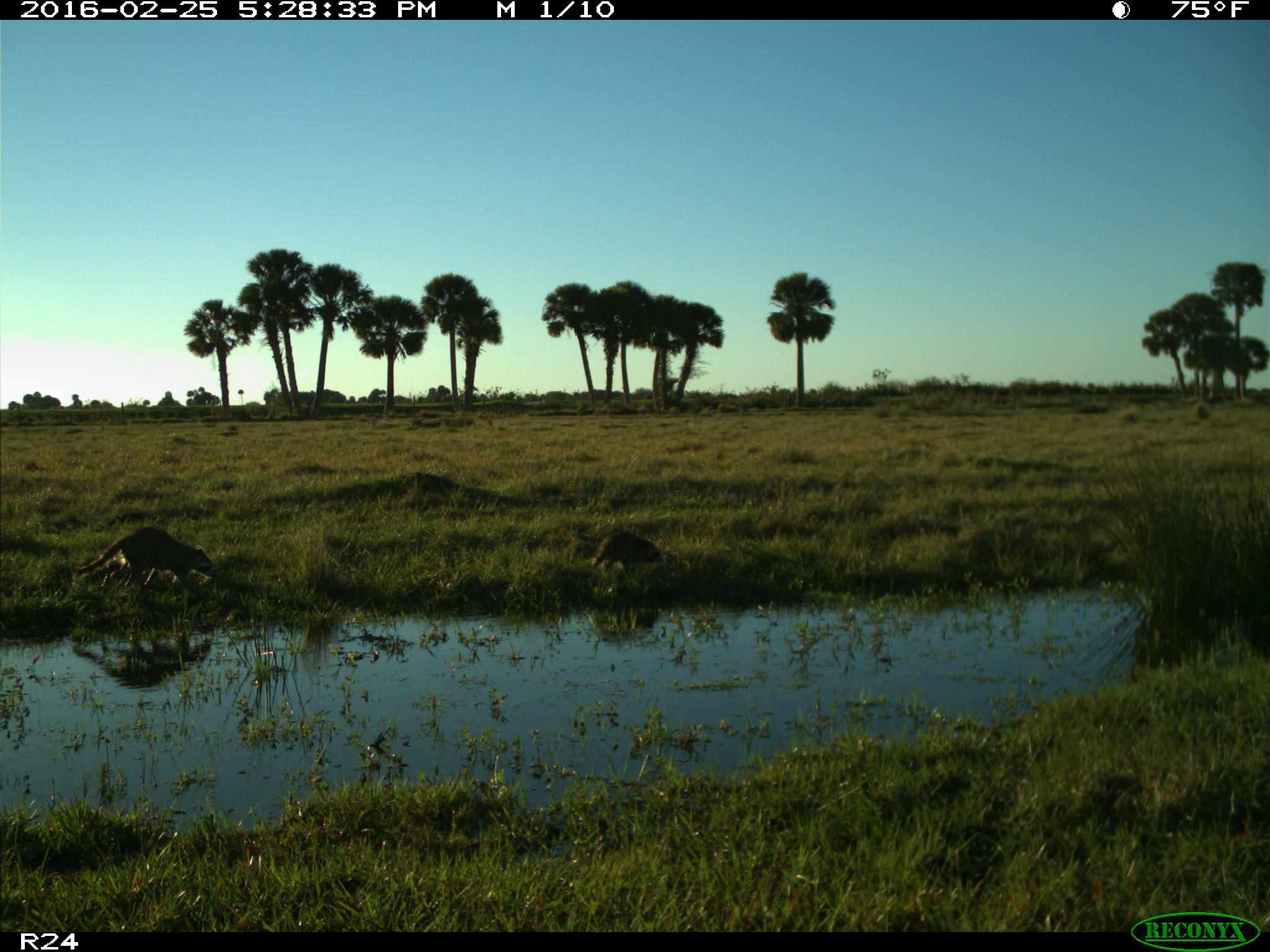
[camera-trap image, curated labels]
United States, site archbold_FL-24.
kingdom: Animalia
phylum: Chordata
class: Mammalia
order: Carnivora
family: Procyonidae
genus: Procyon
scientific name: Procyon lotor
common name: common raccoon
Procyon lotor (common raccoon).